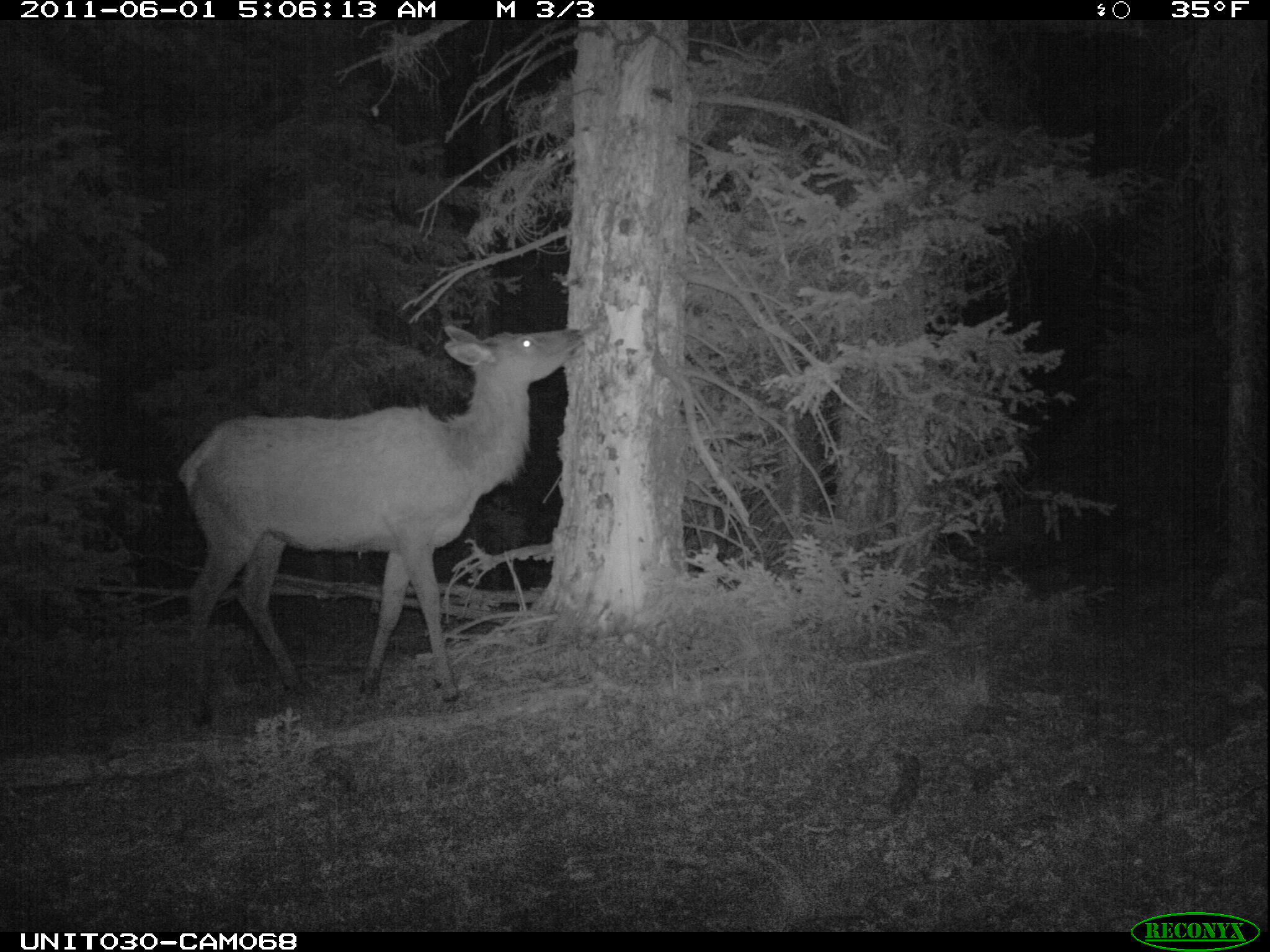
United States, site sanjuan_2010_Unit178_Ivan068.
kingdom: Animalia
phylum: Chordata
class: Mammalia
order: Artiodactyla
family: Cervidae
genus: Cervus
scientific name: Cervus elaphus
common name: red deer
Cervus elaphus (red deer).